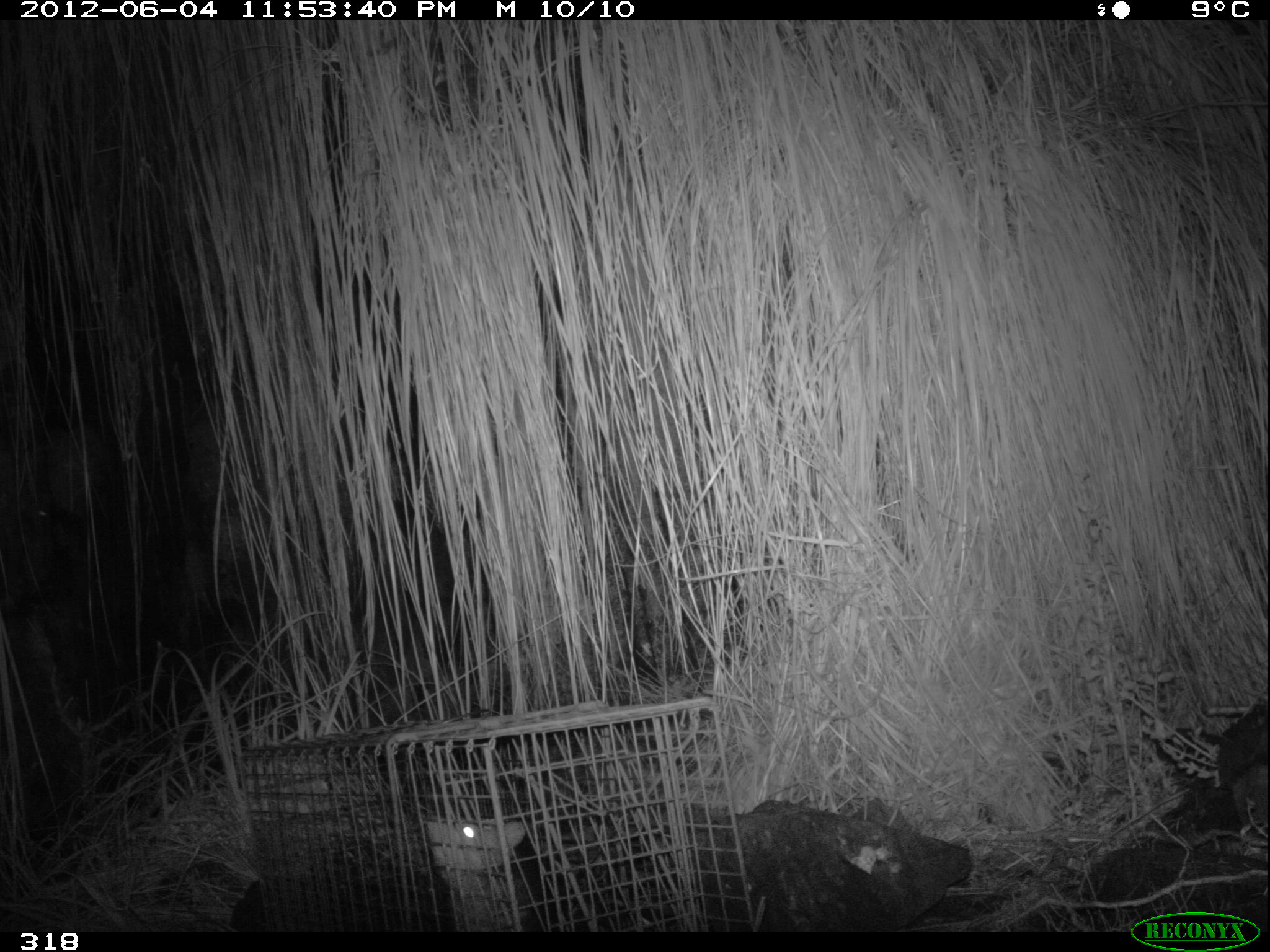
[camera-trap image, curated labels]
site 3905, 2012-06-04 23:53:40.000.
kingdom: Animalia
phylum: Chordata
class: Mammalia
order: Didelphimorphia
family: Didelphidae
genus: Didelphis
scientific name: Didelphis pernigra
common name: andean white-eared opossum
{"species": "Didelphis pernigra (andean white-eared opossum)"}